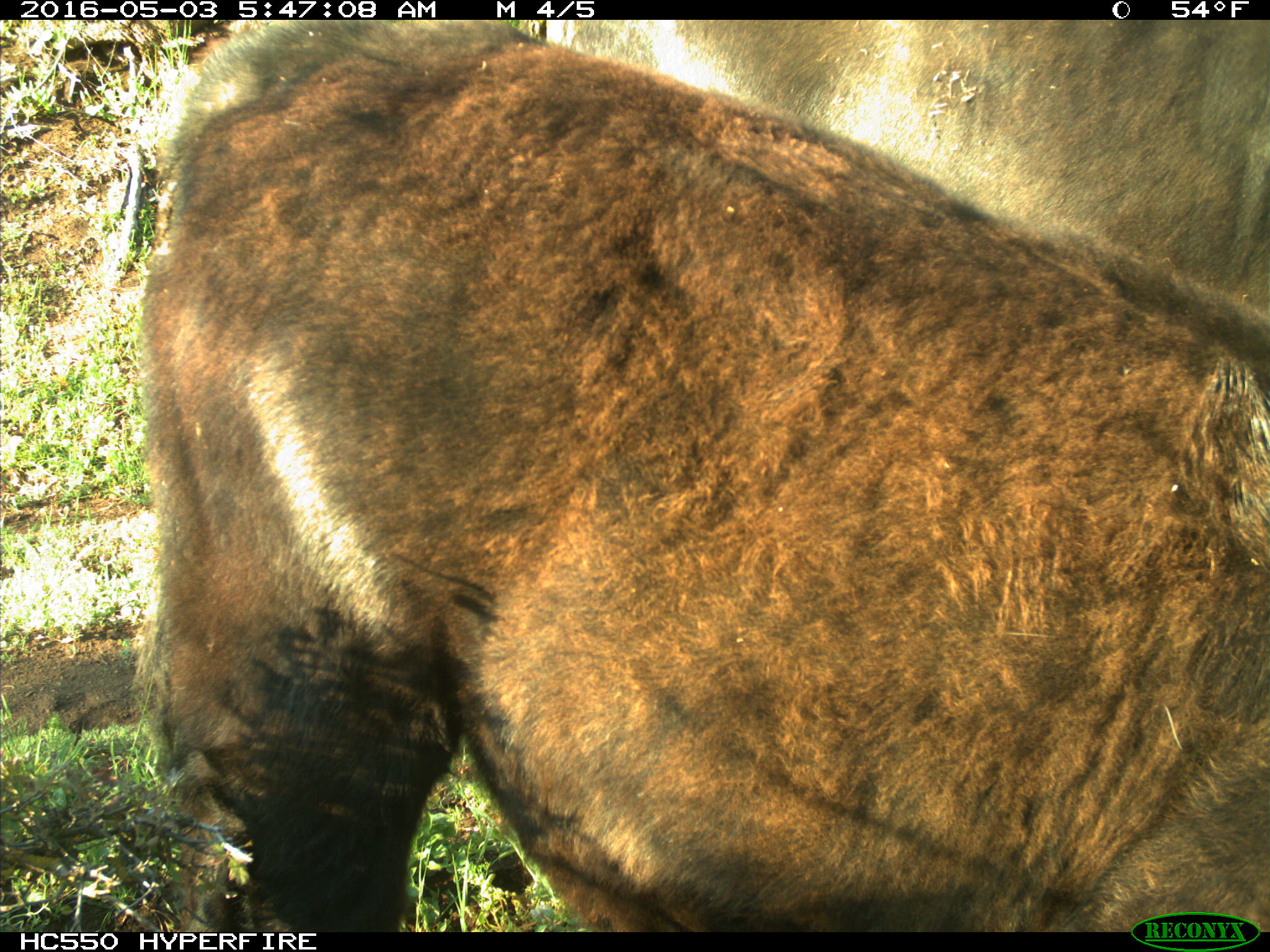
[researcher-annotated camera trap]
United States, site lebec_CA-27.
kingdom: Animalia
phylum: Chordata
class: Mammalia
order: Artiodactyla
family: Bovidae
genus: Bos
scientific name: Bos taurus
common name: domestic cow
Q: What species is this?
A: Bos taurus (domestic cow).